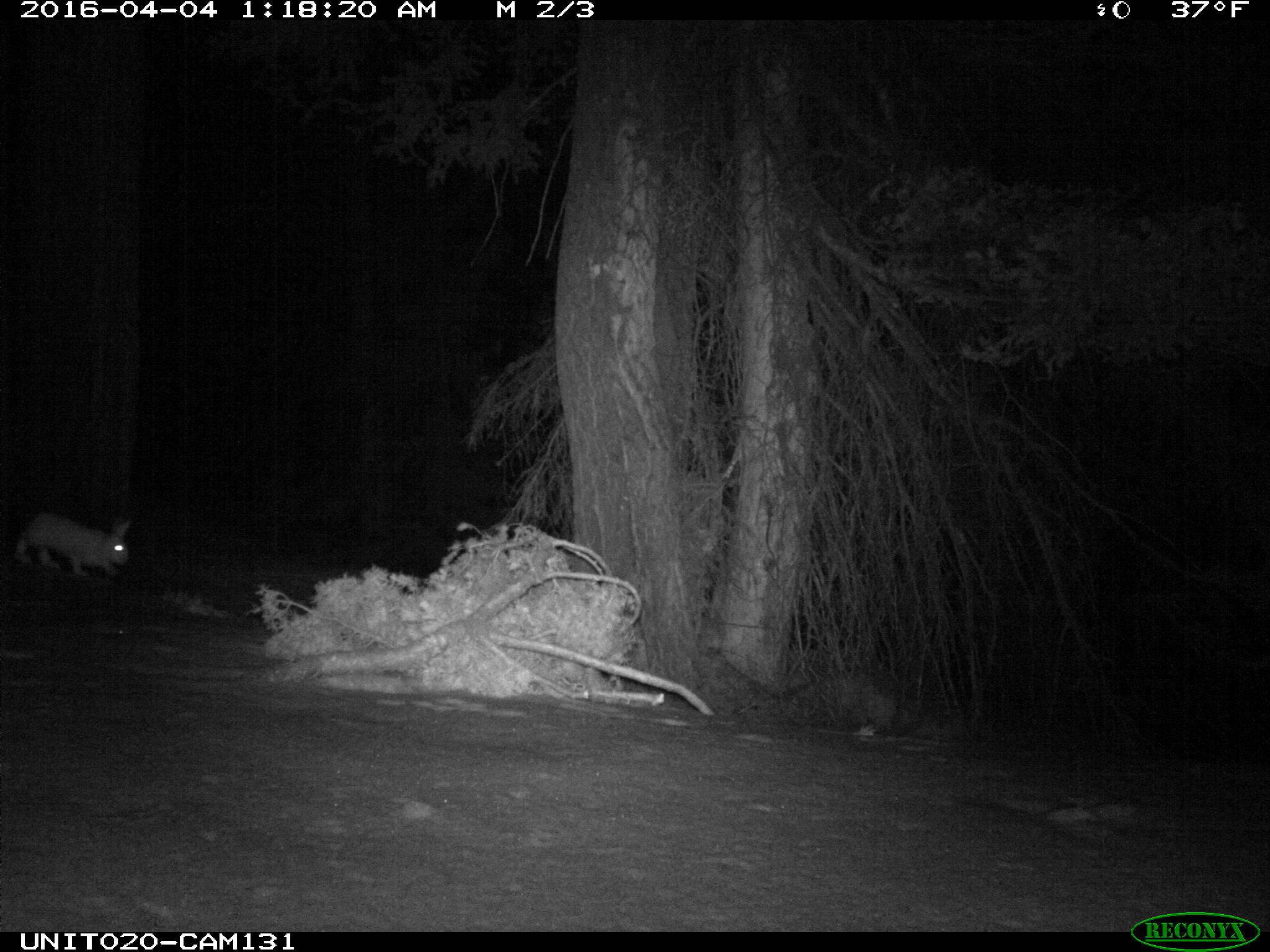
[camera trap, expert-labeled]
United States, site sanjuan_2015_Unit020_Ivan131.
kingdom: Animalia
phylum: Chordata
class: Mammalia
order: Lagomorpha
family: Leporidae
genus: Lepus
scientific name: Lepus americanus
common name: snowshoe hare